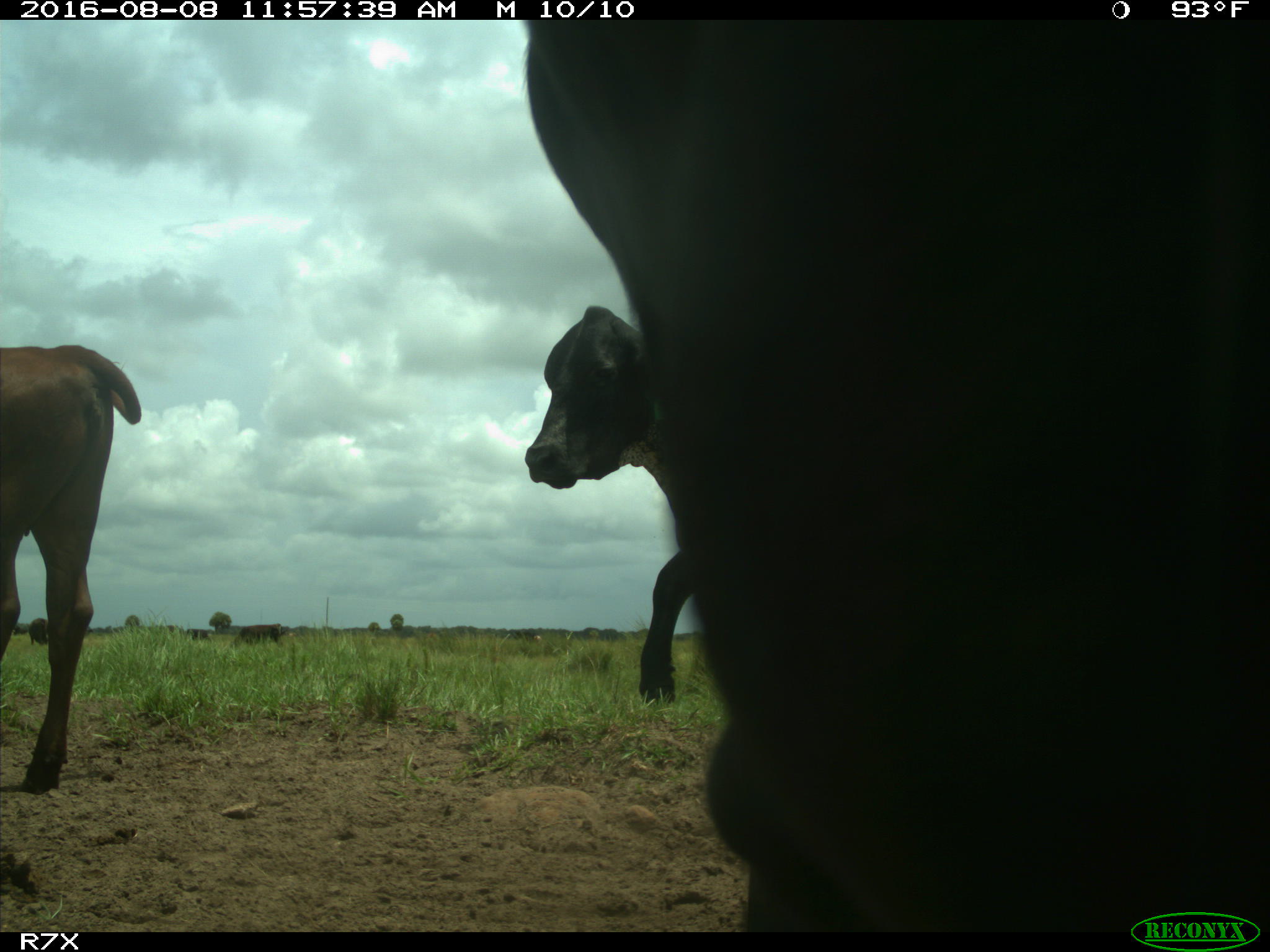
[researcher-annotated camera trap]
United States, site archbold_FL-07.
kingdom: Animalia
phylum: Chordata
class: Mammalia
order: Artiodactyla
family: Bovidae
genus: Bos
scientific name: Bos taurus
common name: domestic cow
Bos taurus (domestic cow).